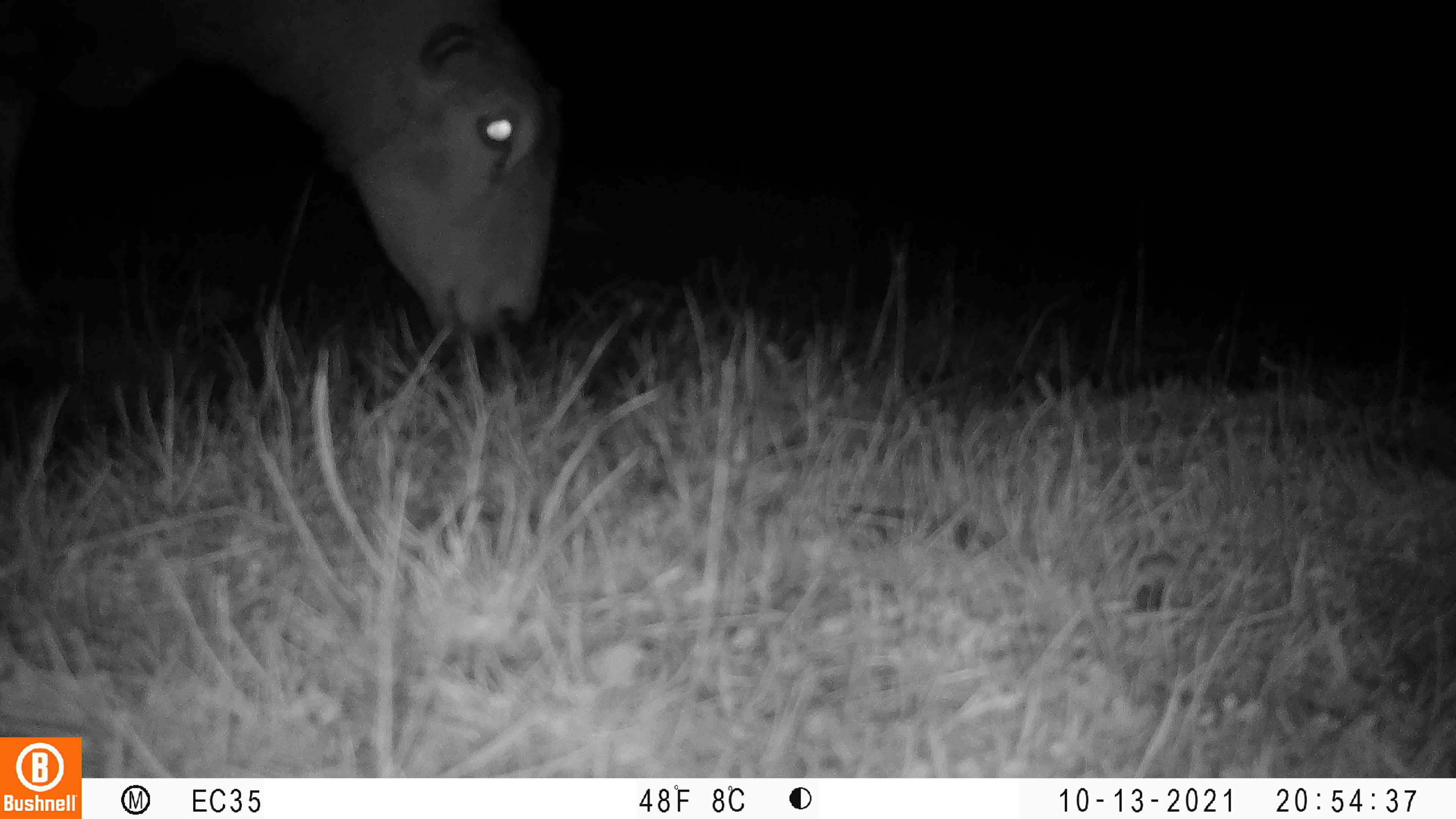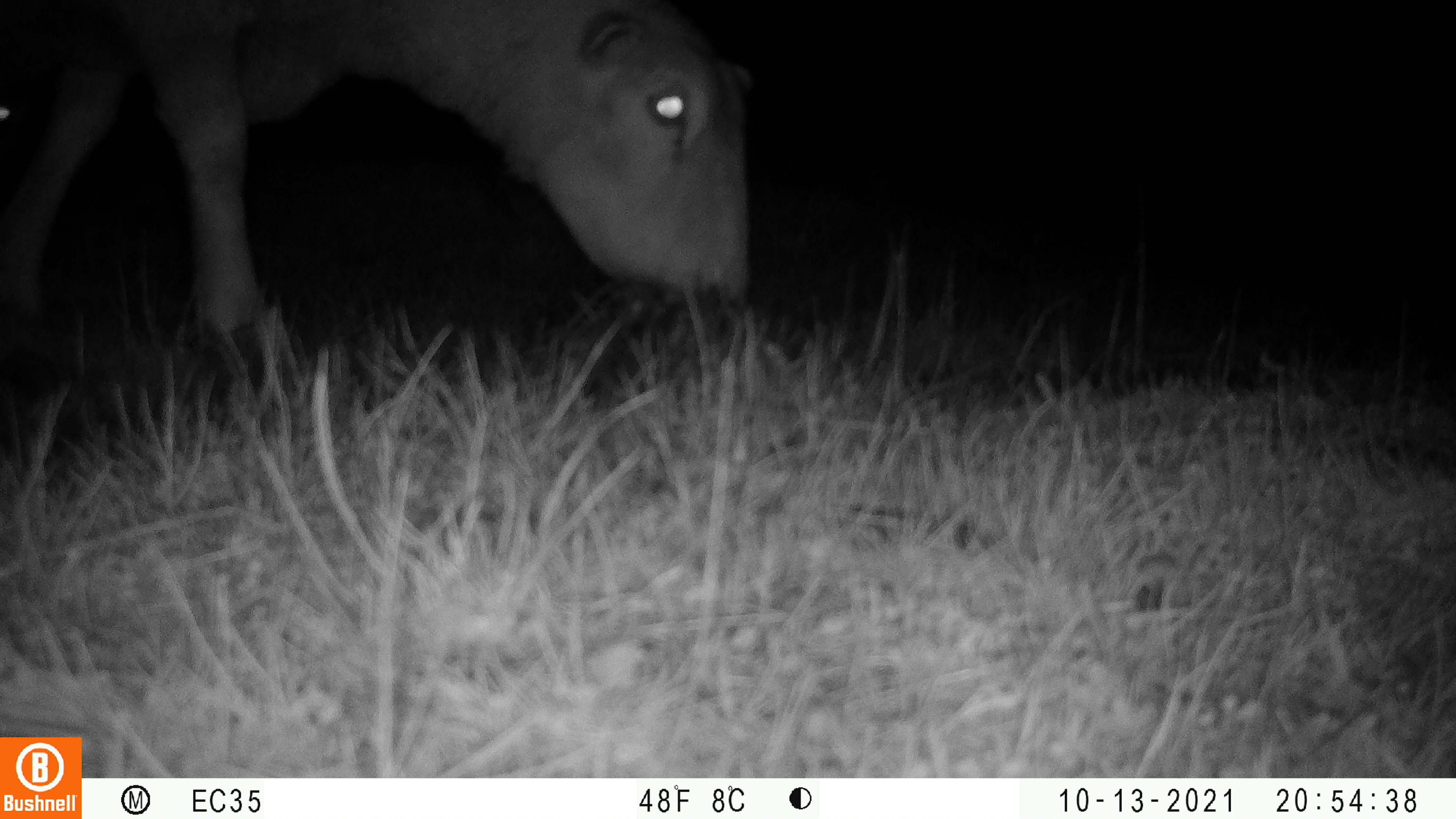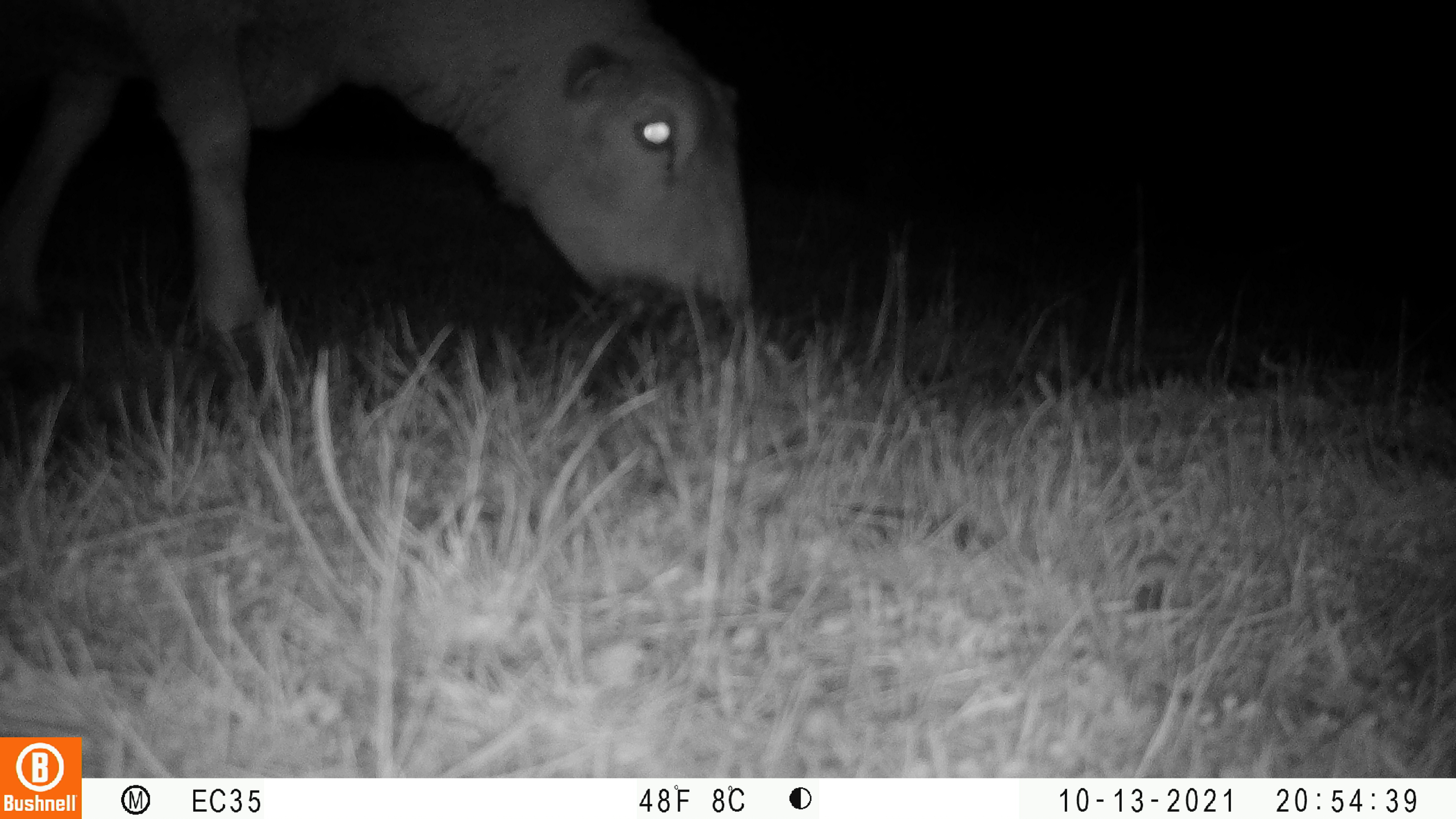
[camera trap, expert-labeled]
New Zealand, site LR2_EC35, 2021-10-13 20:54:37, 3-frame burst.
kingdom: Animalia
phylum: Chordata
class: Mammalia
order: Artiodactyla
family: Bovidae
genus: Bos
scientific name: Bos taurus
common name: domestic cow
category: cow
Cow (domestic cow) (Bos taurus).